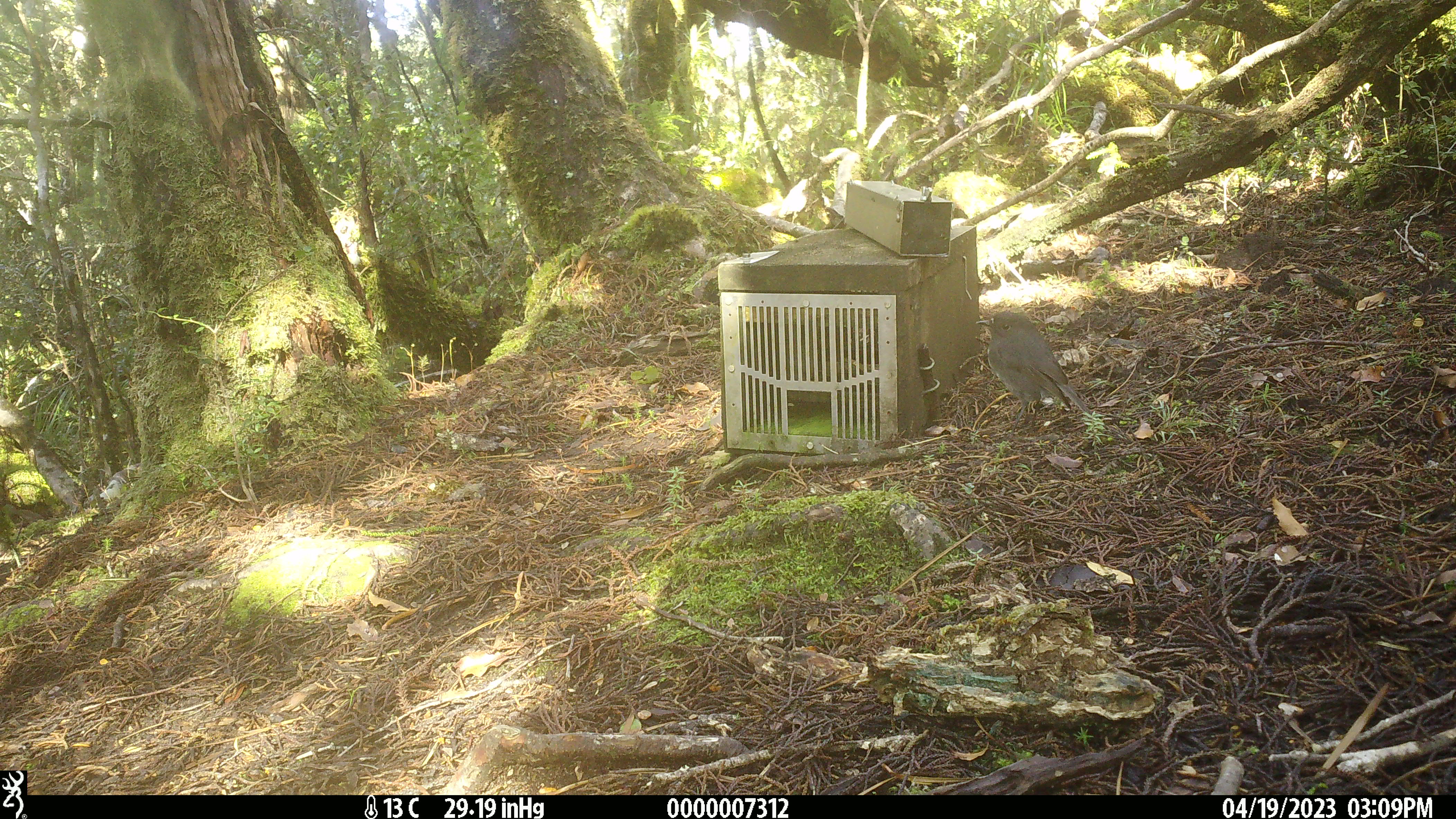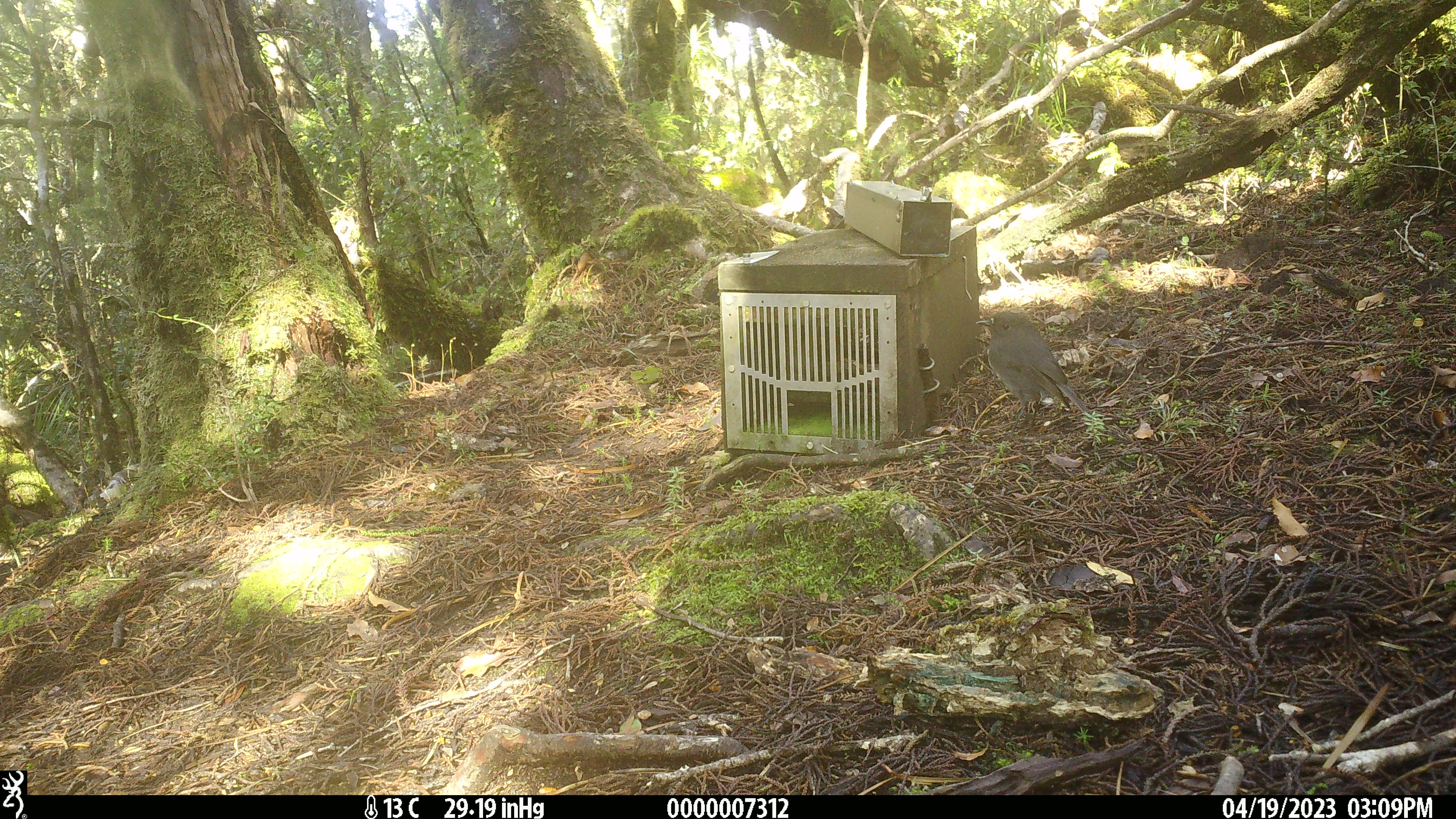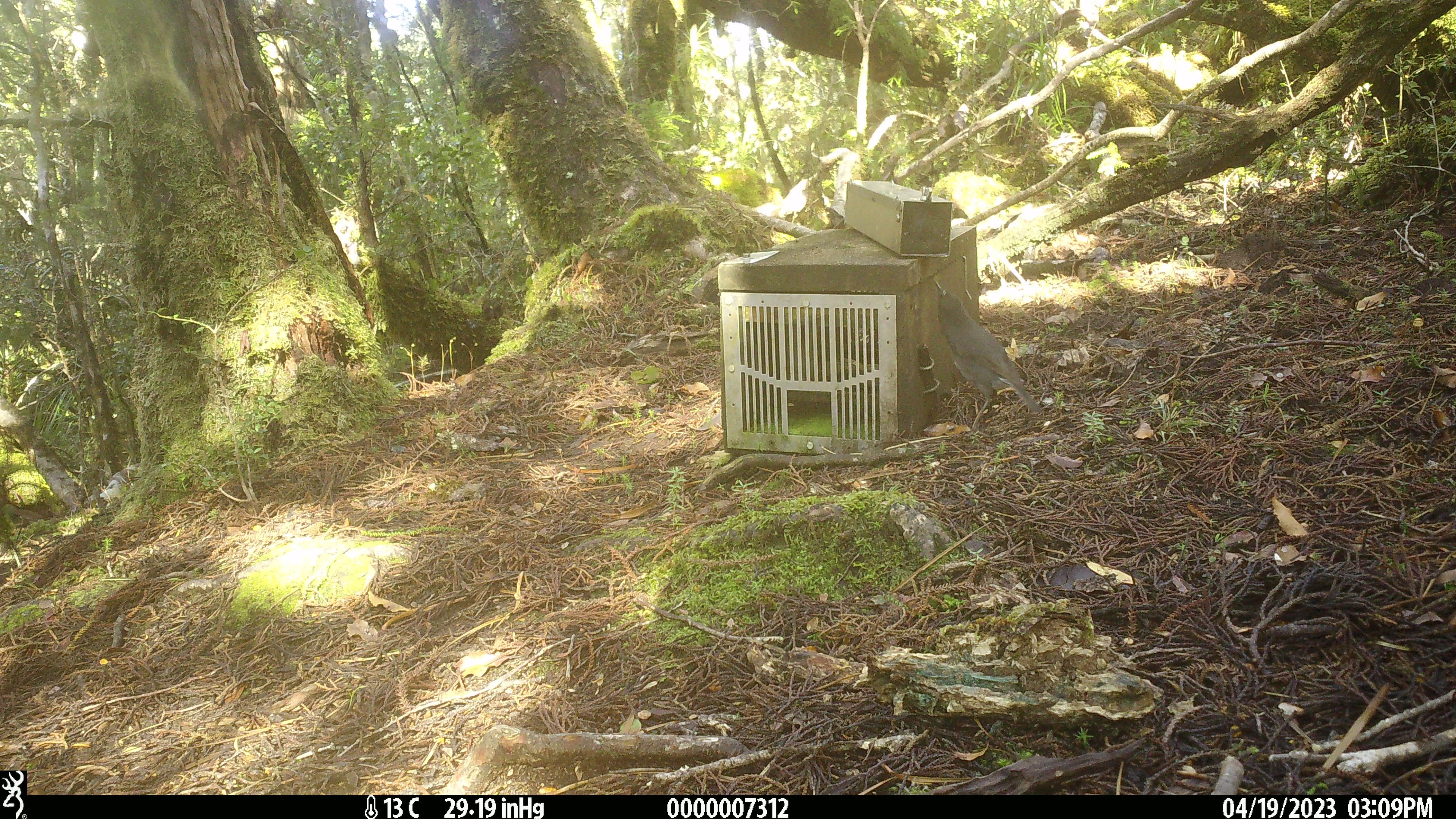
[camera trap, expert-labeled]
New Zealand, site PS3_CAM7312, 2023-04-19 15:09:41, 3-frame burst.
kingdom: Animalia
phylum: Chordata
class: Aves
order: Passeriformes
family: Petroicidae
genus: Petroica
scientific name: Petroica australis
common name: new zealand robin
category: robin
Robin (new zealand robin) (Petroica australis).